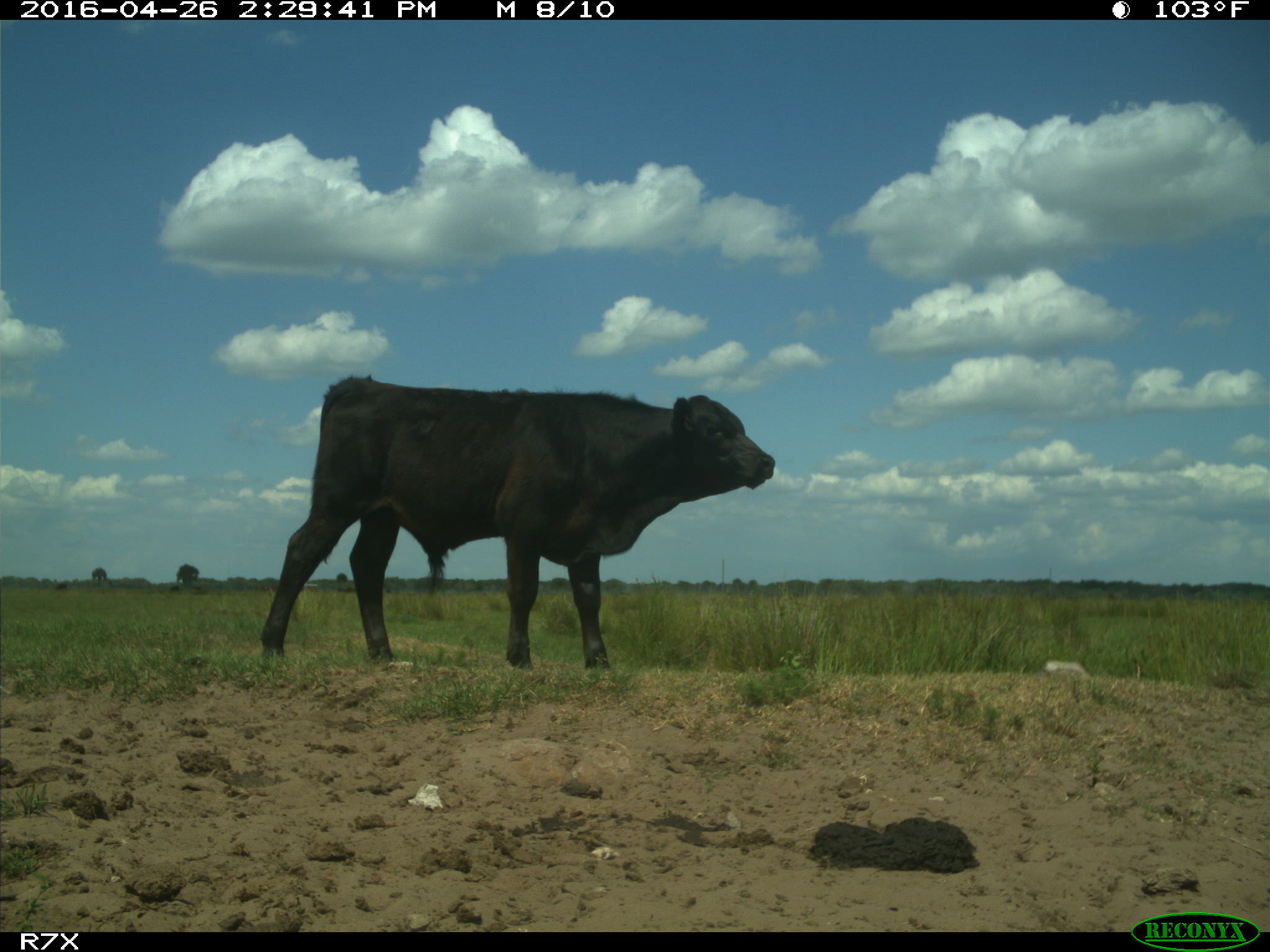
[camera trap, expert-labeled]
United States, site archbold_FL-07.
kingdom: Animalia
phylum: Chordata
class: Mammalia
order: Artiodactyla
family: Bovidae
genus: Bos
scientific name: Bos taurus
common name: domestic cow